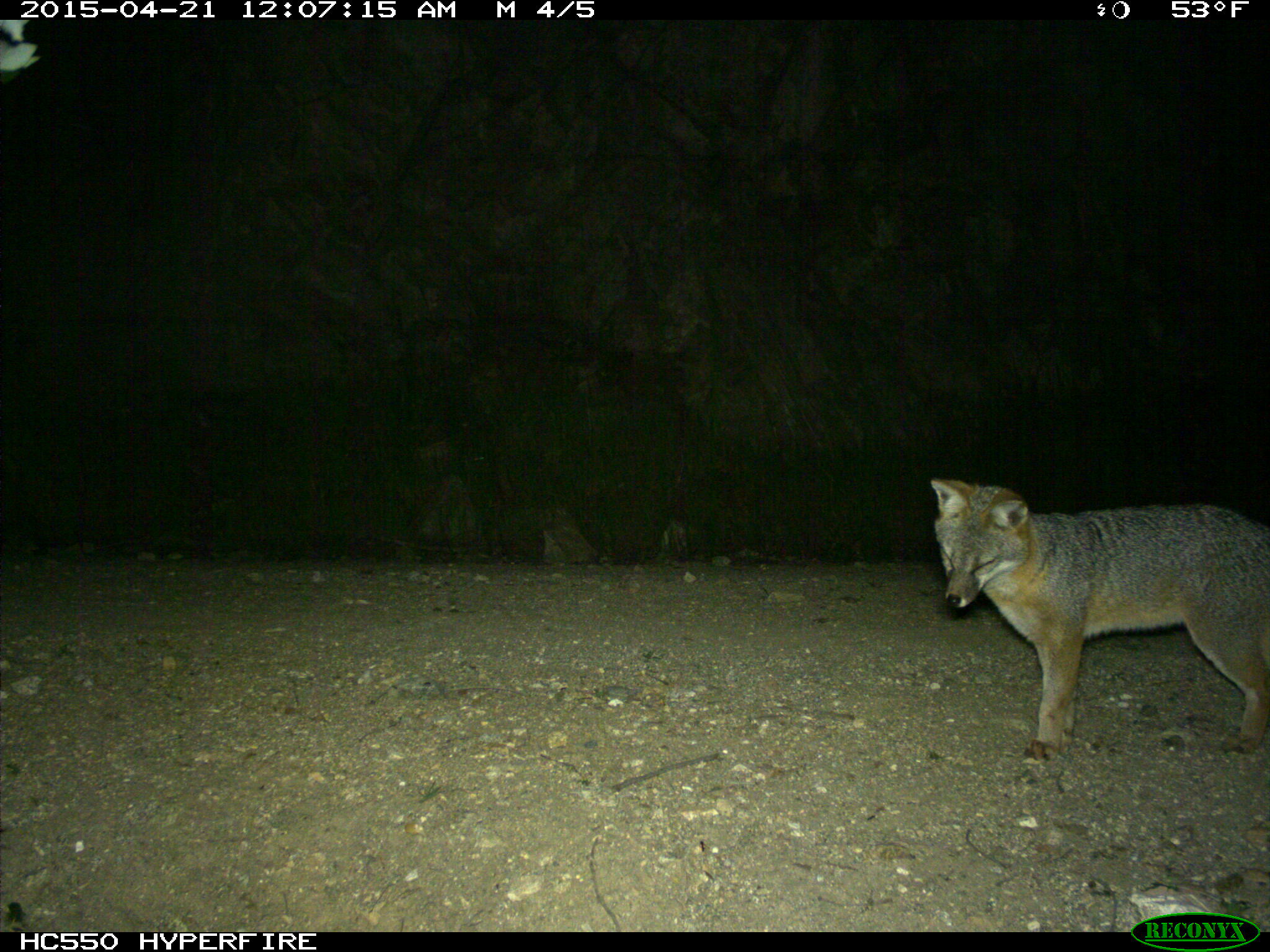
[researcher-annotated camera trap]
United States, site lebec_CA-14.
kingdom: Animalia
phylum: Chordata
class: Mammalia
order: Carnivora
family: Canidae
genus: Urocyon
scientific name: Urocyon cinereoargenteus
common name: gray fox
Urocyon cinereoargenteus (gray fox).